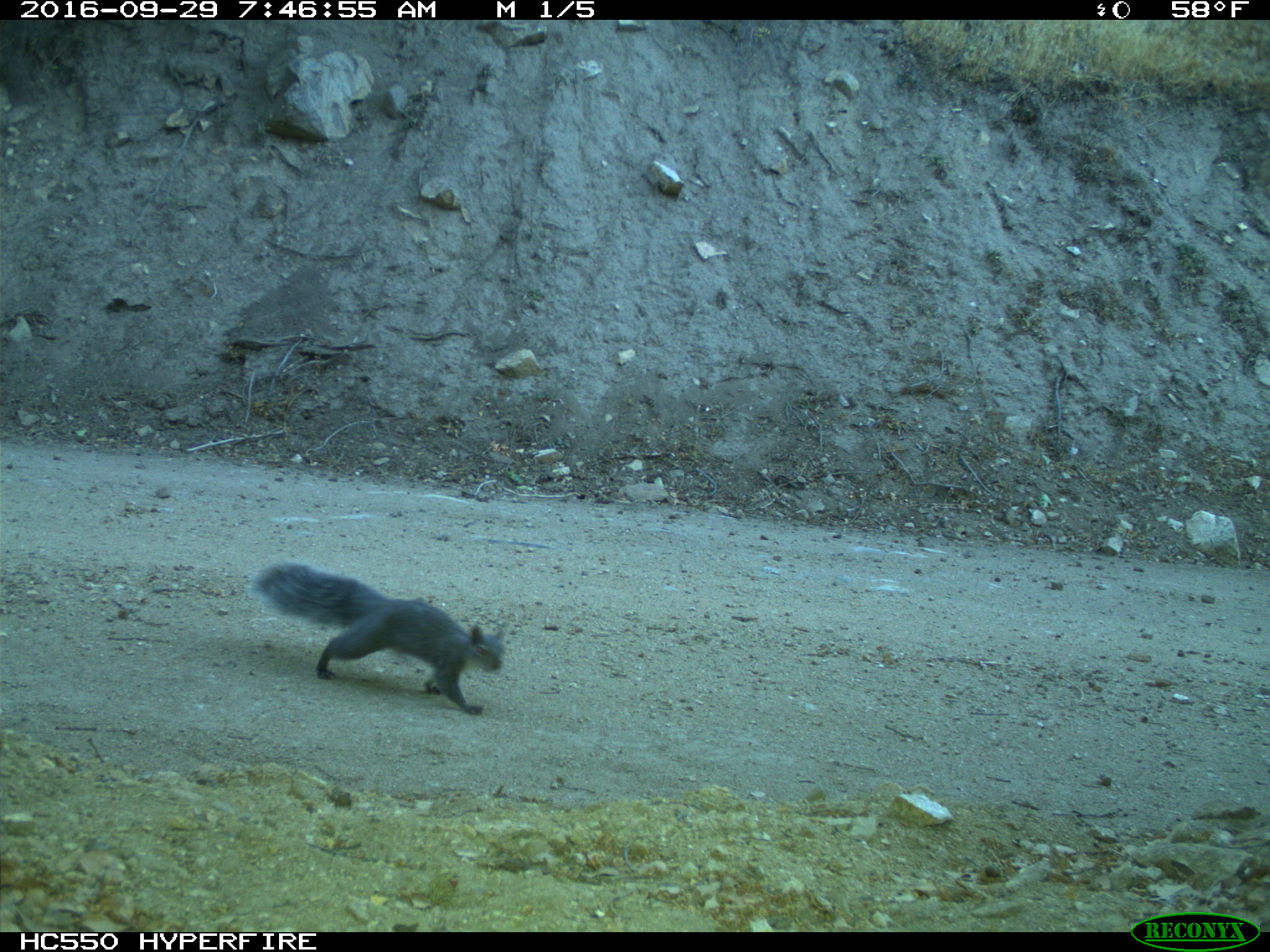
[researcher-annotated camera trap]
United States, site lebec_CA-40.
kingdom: Animalia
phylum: Chordata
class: Mammalia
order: Rodentia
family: Sciuridae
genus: Sciurus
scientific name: Sciurus carolinensis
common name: eastern gray squirrel